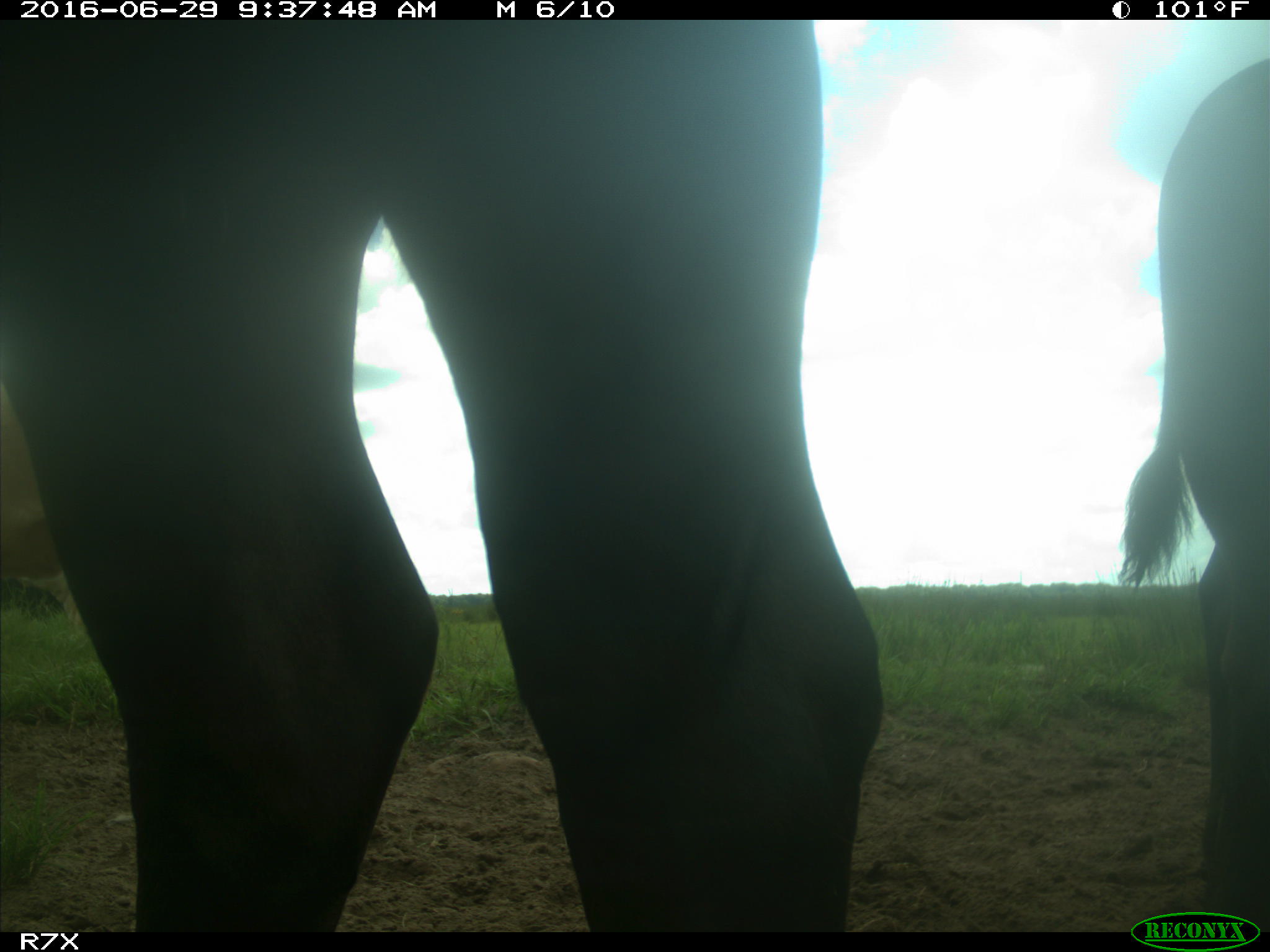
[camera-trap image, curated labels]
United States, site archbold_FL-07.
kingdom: Animalia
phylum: Chordata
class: Mammalia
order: Artiodactyla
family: Bovidae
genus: Bos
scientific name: Bos taurus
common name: domestic cow